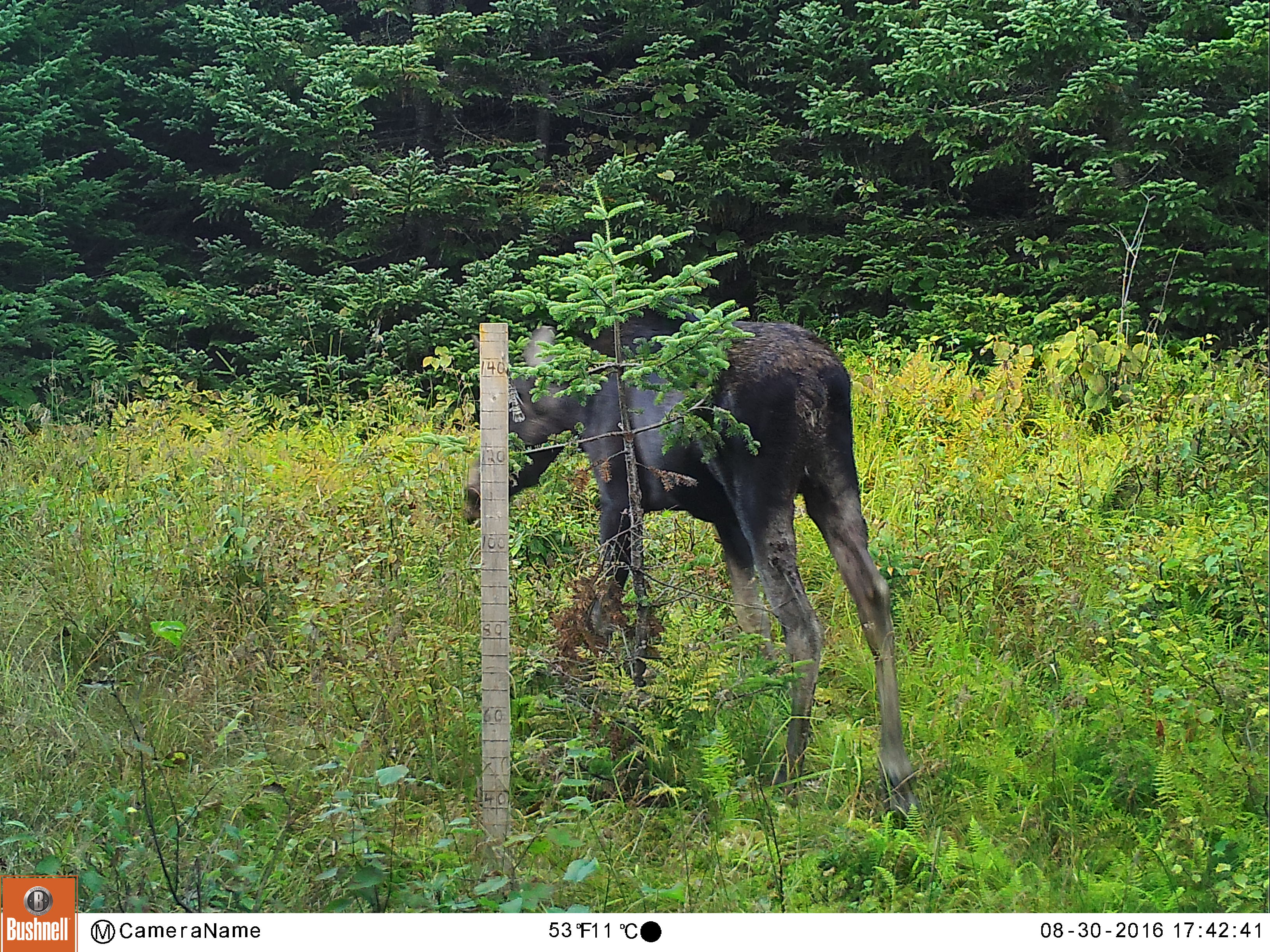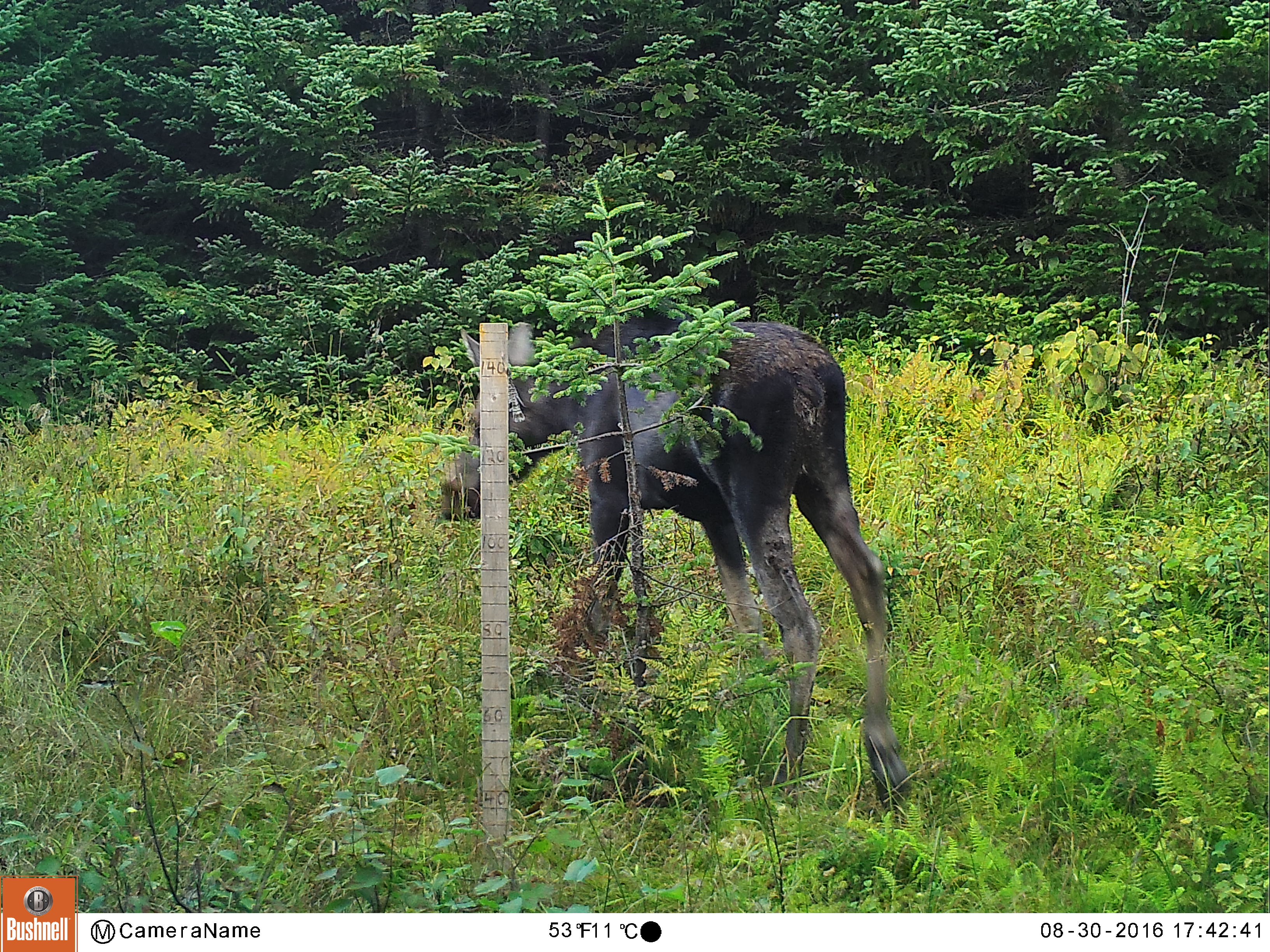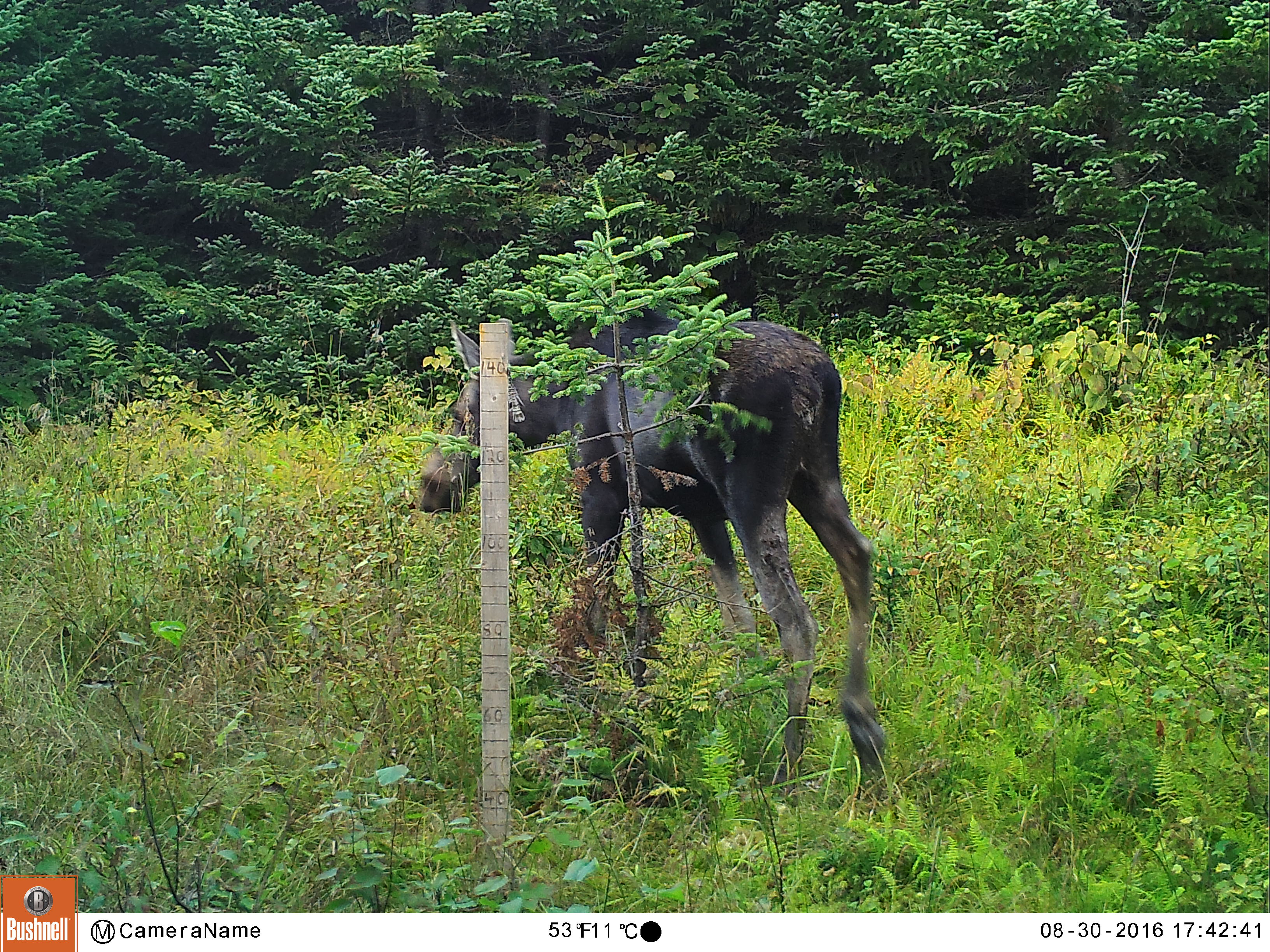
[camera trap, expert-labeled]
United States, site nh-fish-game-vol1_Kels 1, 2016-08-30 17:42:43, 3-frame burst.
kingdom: Animalia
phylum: Chordata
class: Mammalia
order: Artiodactyla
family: Cervidae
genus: Alces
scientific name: Alces alces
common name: moose